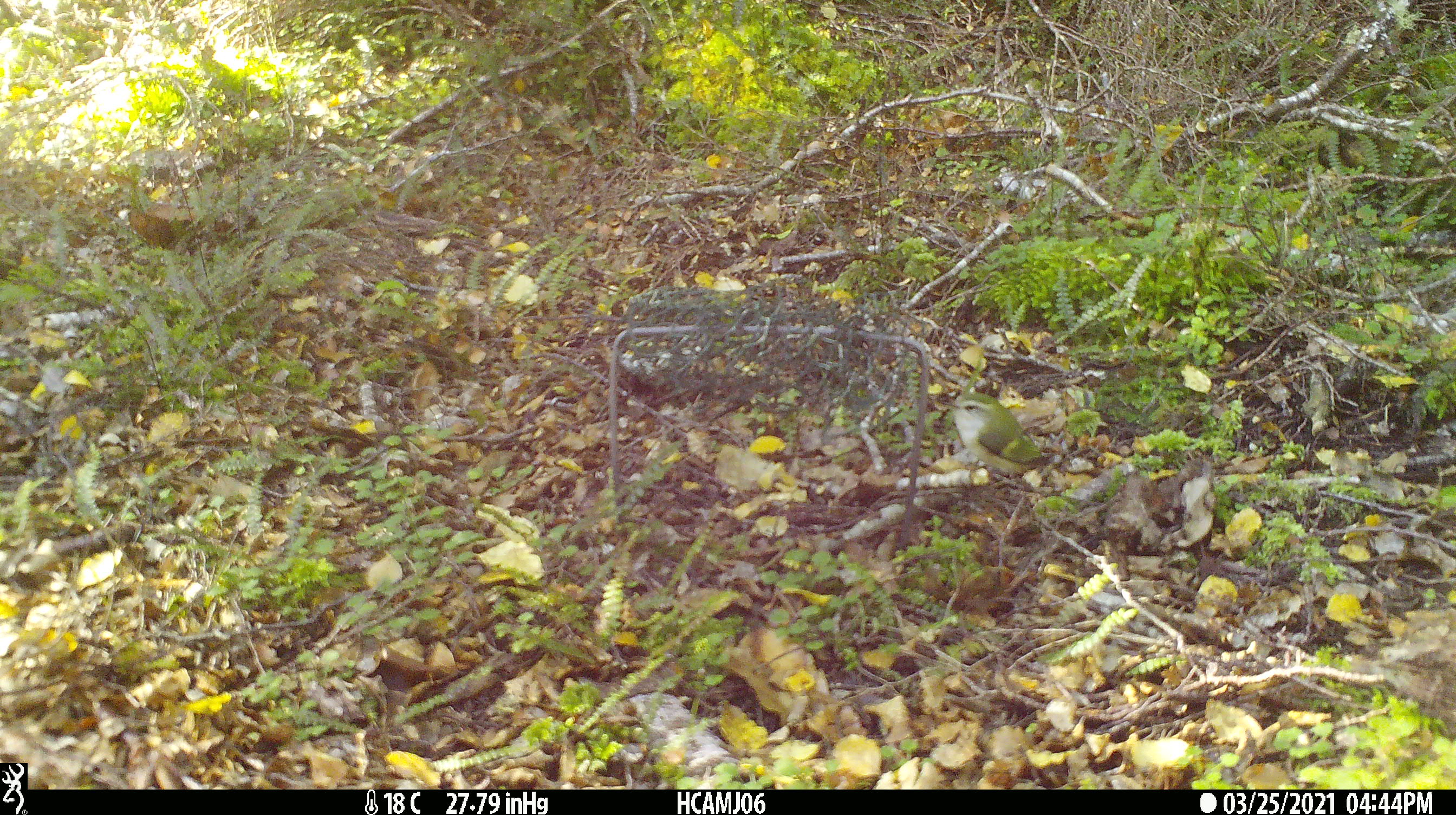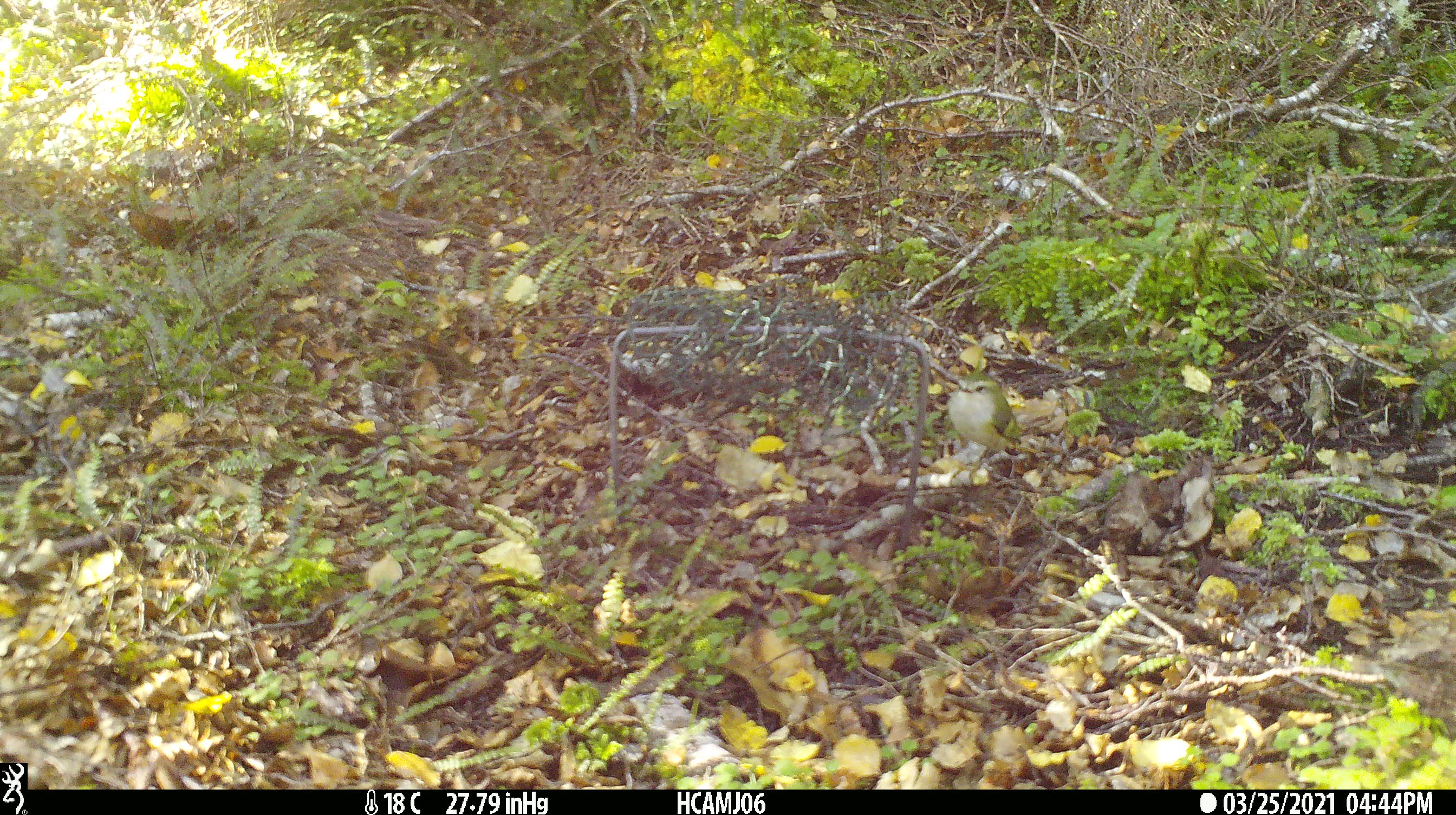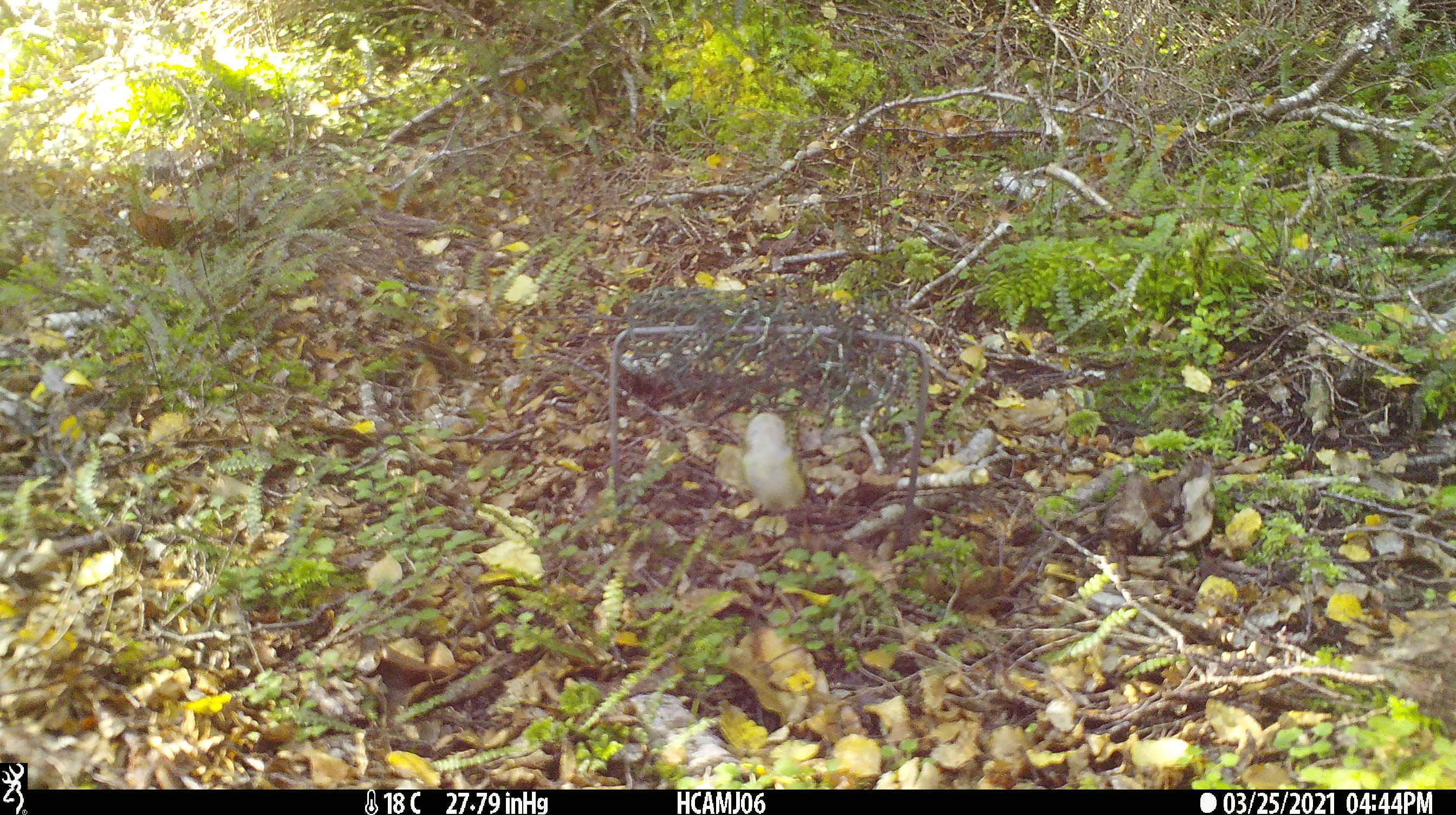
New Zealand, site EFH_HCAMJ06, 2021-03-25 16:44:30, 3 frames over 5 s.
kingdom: Animalia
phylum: Chordata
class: Aves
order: Passeriformes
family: Acanthisittidae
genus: Acanthisitta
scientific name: Acanthisitta chloris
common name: rifleman